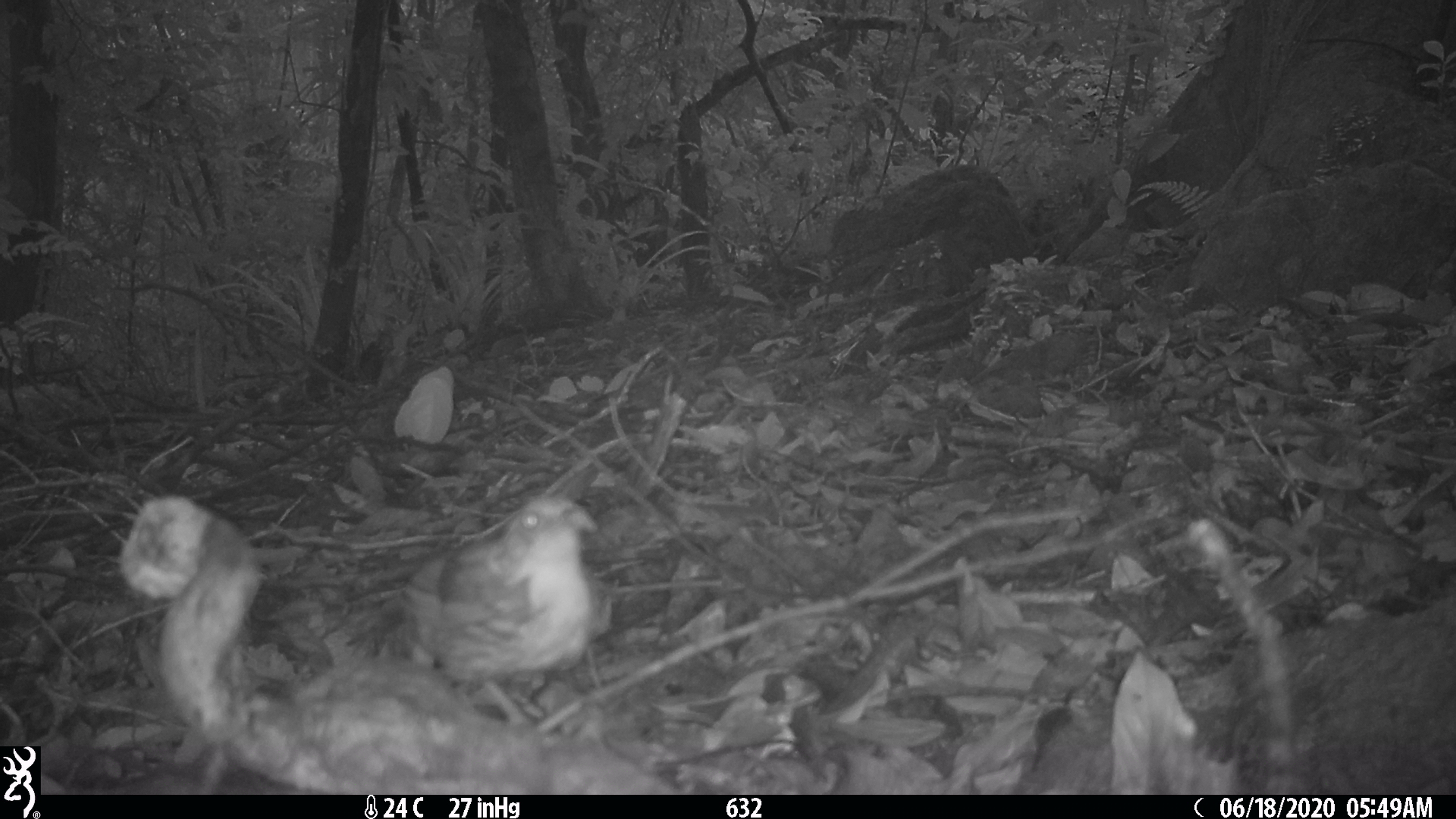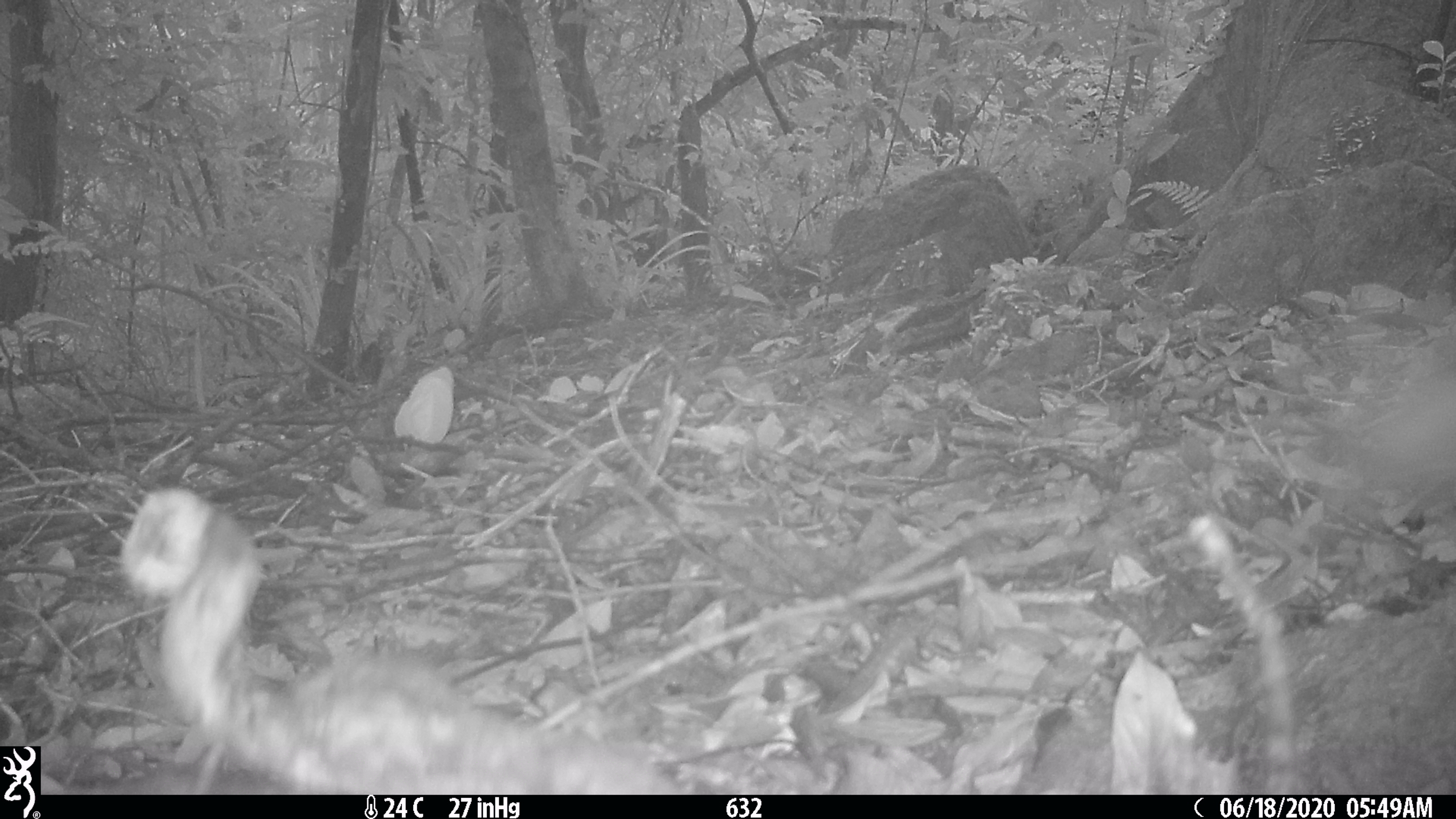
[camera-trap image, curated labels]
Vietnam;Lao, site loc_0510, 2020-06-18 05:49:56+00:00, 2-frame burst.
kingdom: Animalia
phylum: Chordata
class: Aves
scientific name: Aves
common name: bird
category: unidentified bird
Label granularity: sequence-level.